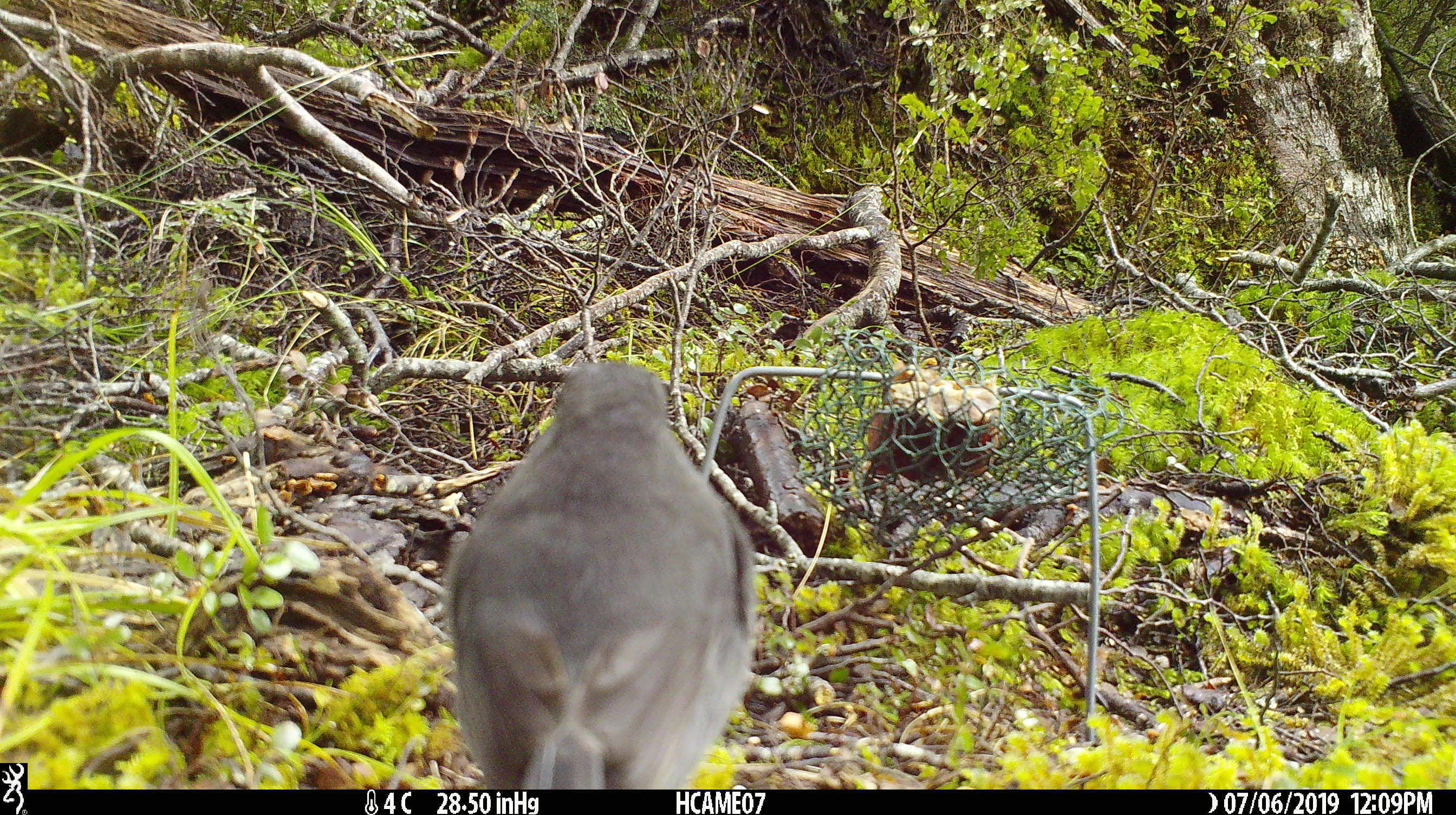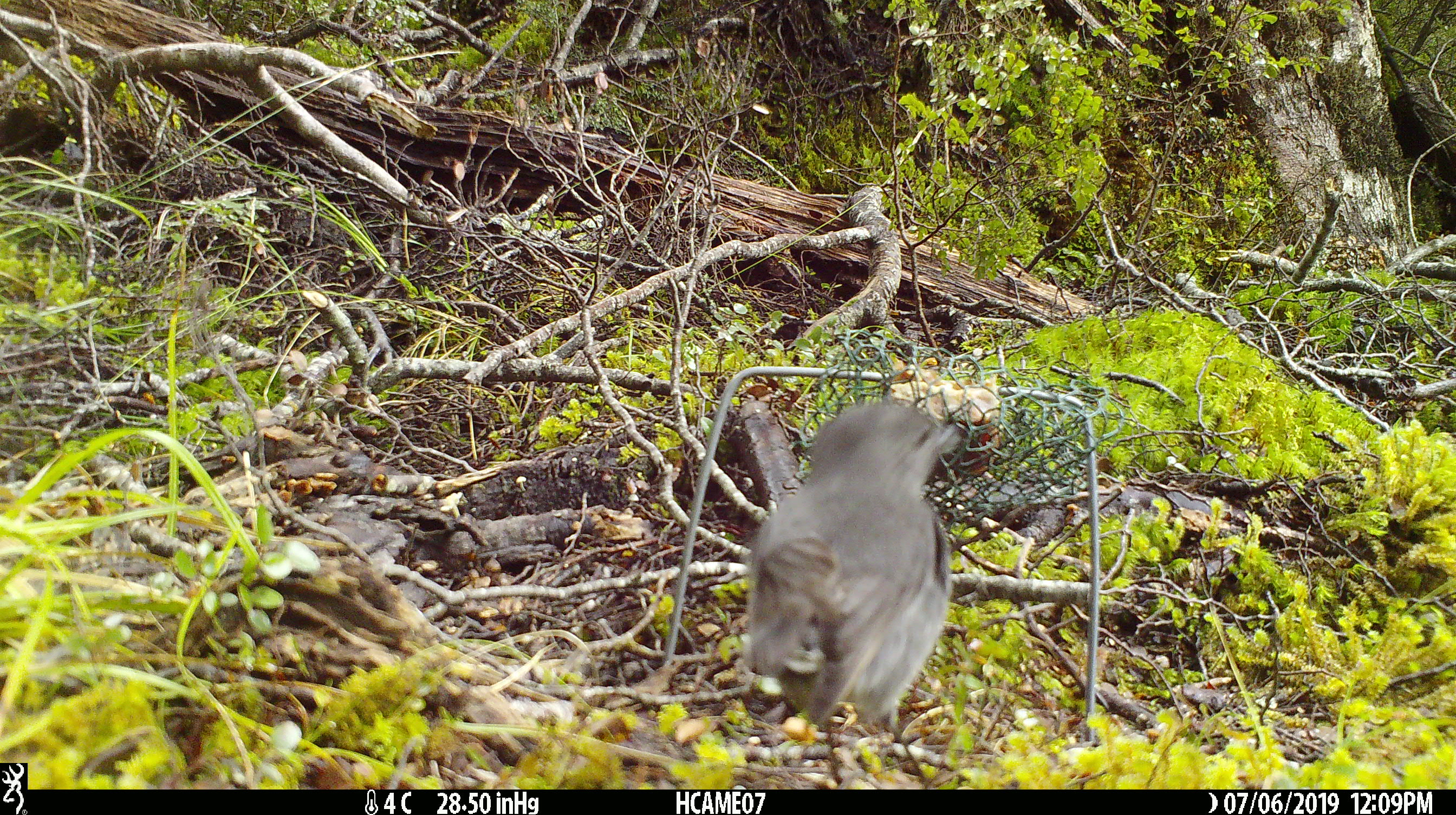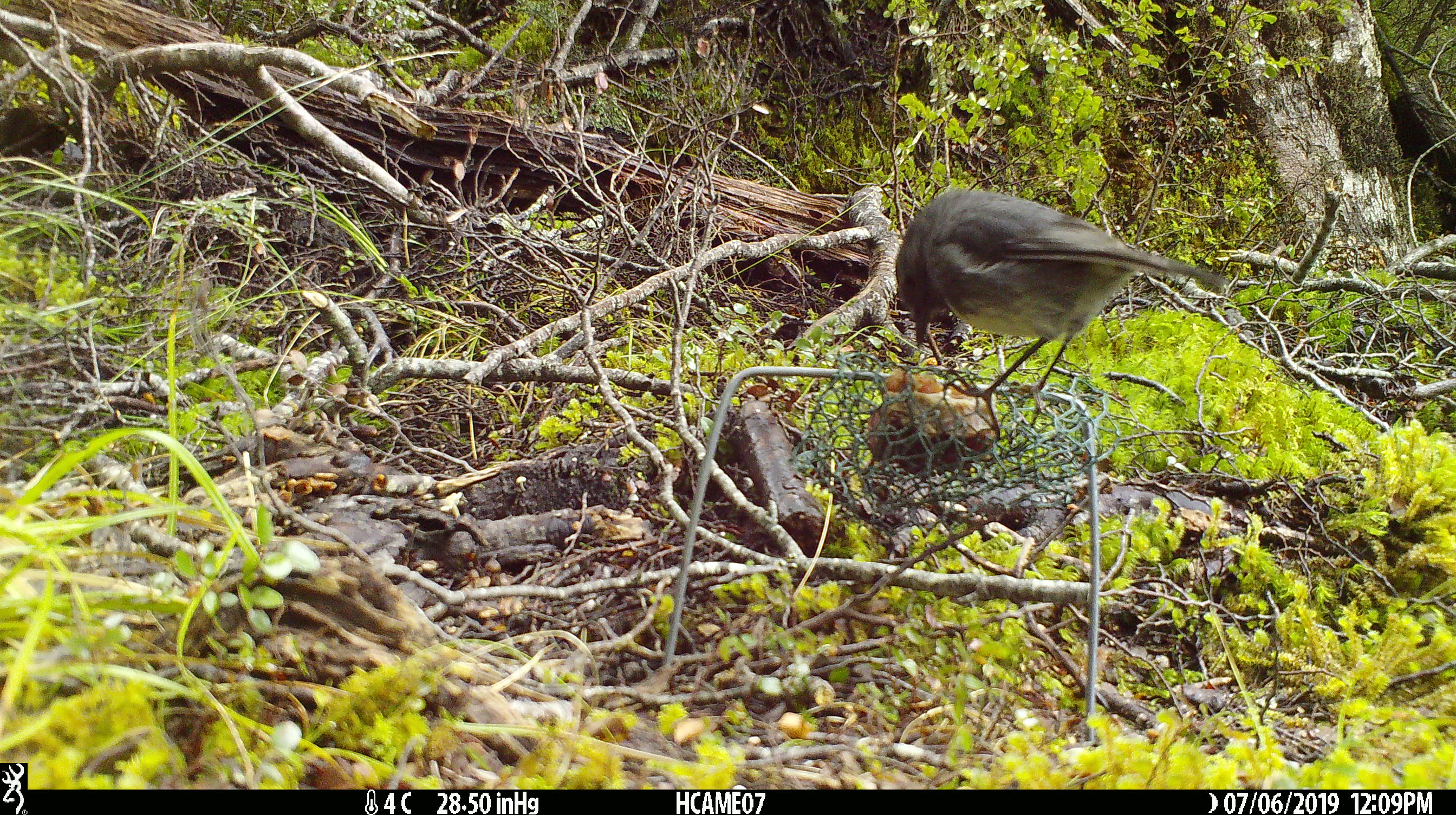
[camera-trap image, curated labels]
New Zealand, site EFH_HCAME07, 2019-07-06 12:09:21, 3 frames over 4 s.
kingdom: Animalia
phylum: Chordata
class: Aves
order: Passeriformes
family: Petroicidae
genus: Petroica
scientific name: Petroica australis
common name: new zealand robin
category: robin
Robin (new zealand robin) (Petroica australis).